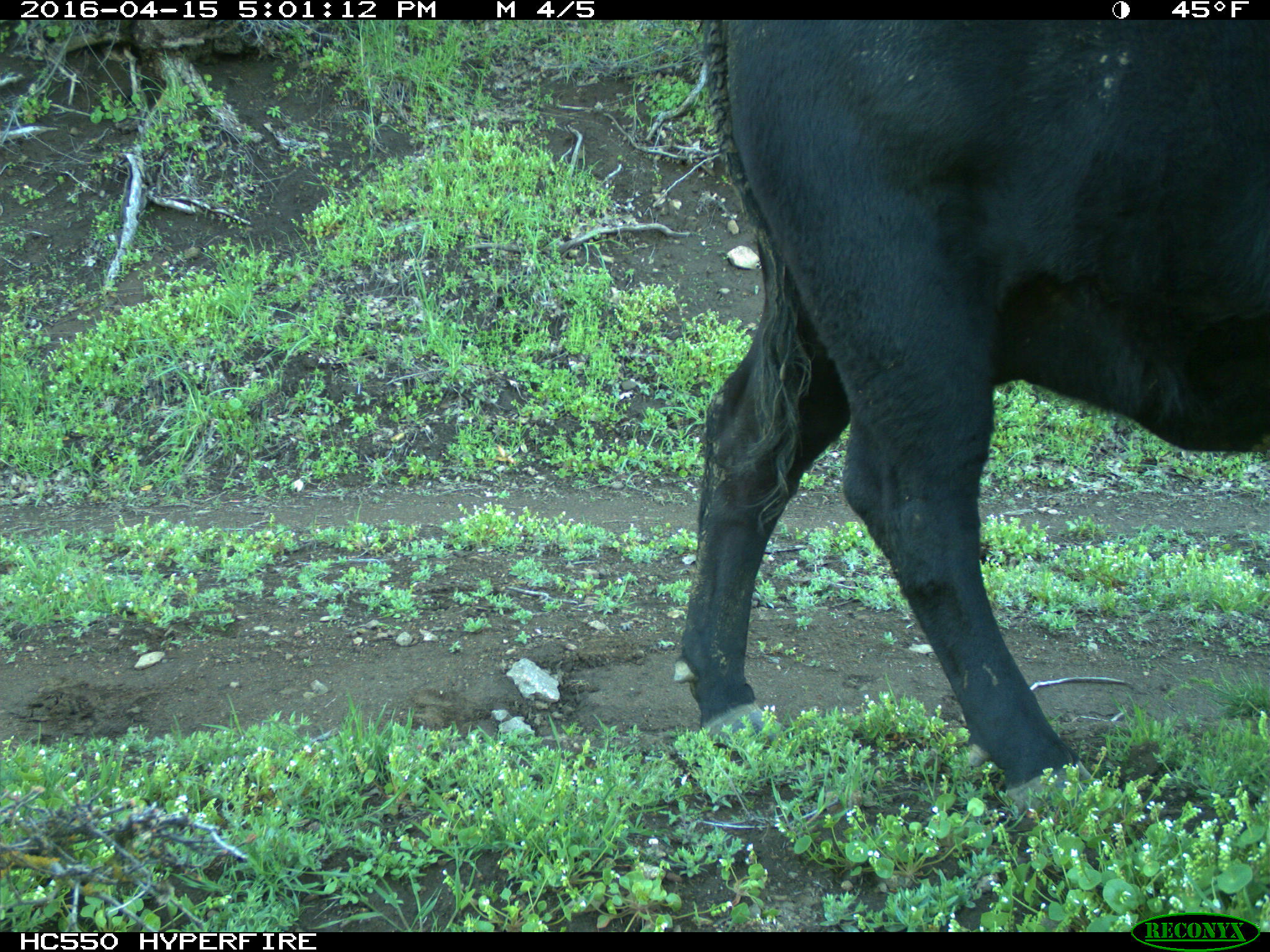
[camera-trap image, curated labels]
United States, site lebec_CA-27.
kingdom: Animalia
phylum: Chordata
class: Mammalia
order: Artiodactyla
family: Bovidae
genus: Bos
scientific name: Bos taurus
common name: domestic cow